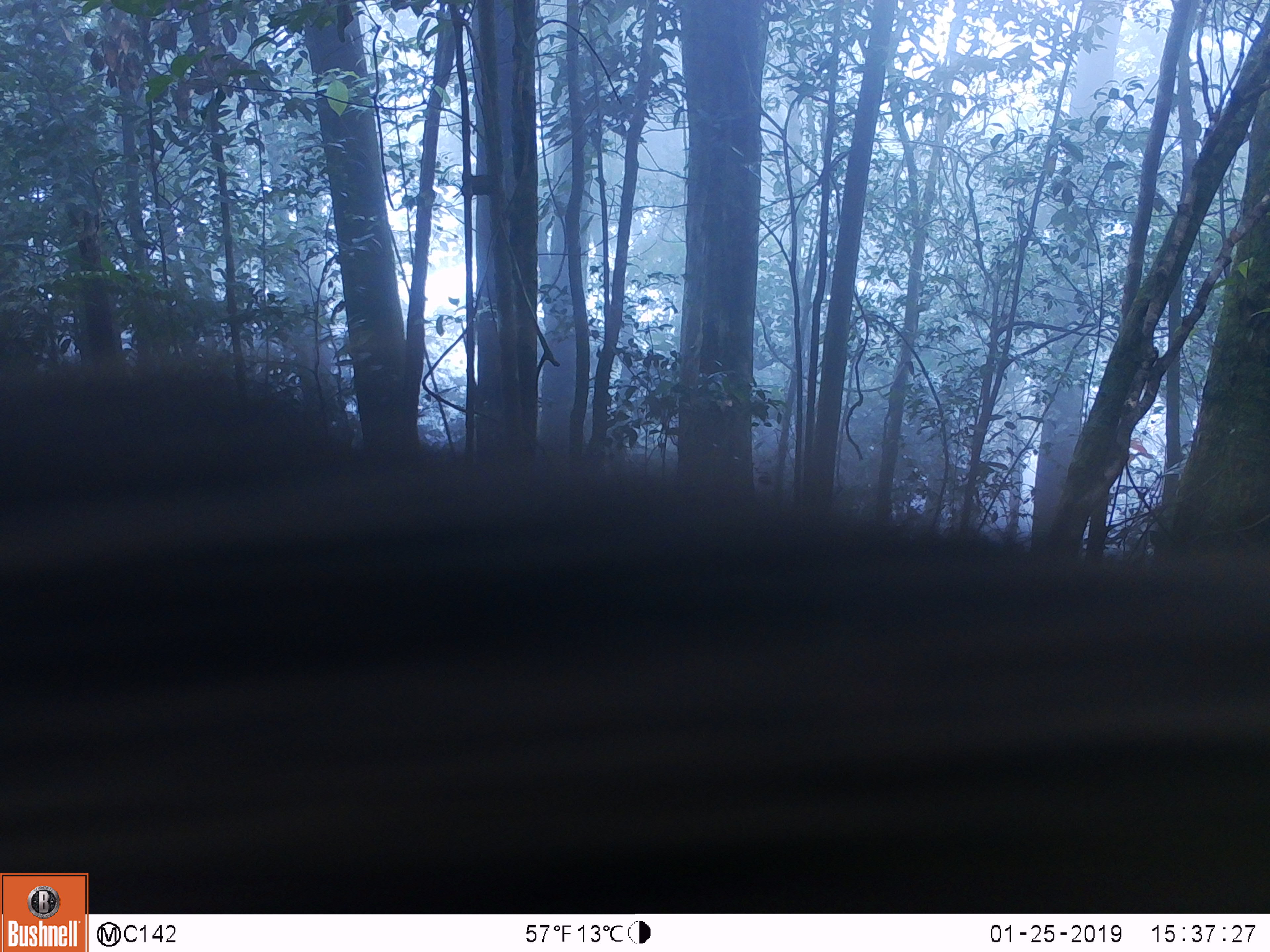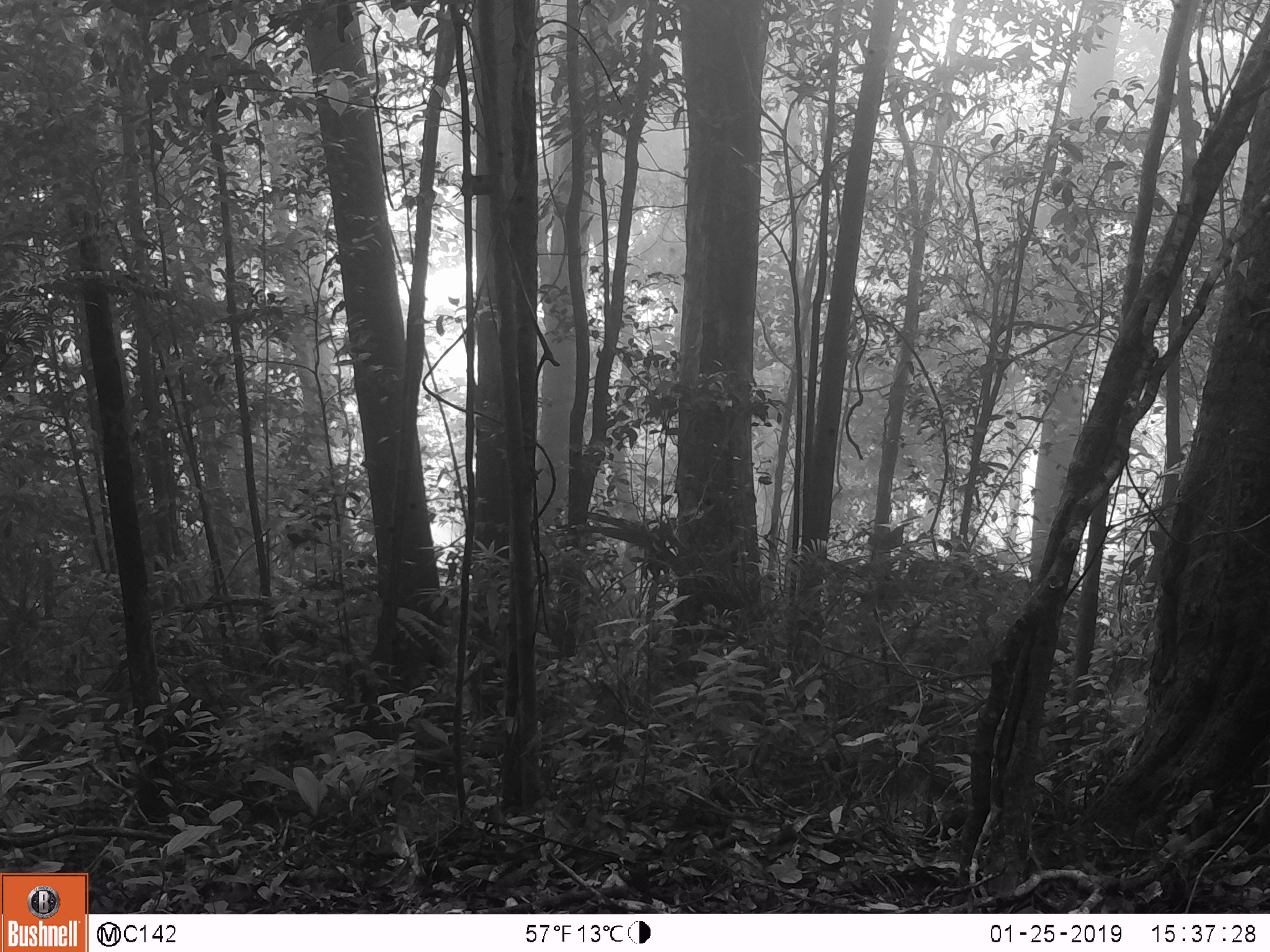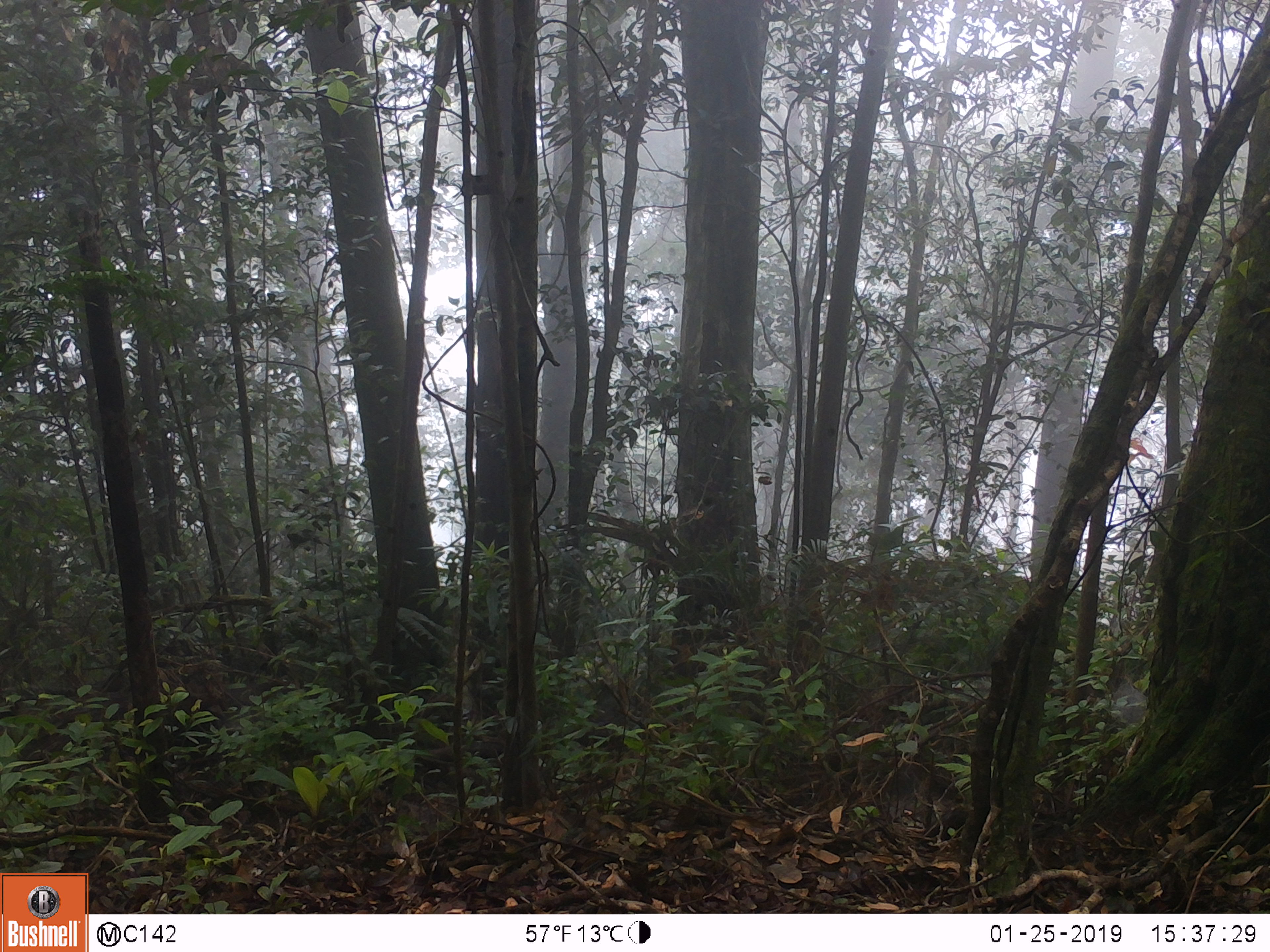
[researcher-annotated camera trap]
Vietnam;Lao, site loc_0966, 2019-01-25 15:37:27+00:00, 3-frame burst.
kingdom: Animalia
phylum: Chordata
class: Mammalia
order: Artiodactyla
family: Suidae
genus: Sus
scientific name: Sus scrofa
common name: eurasian wild pig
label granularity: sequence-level